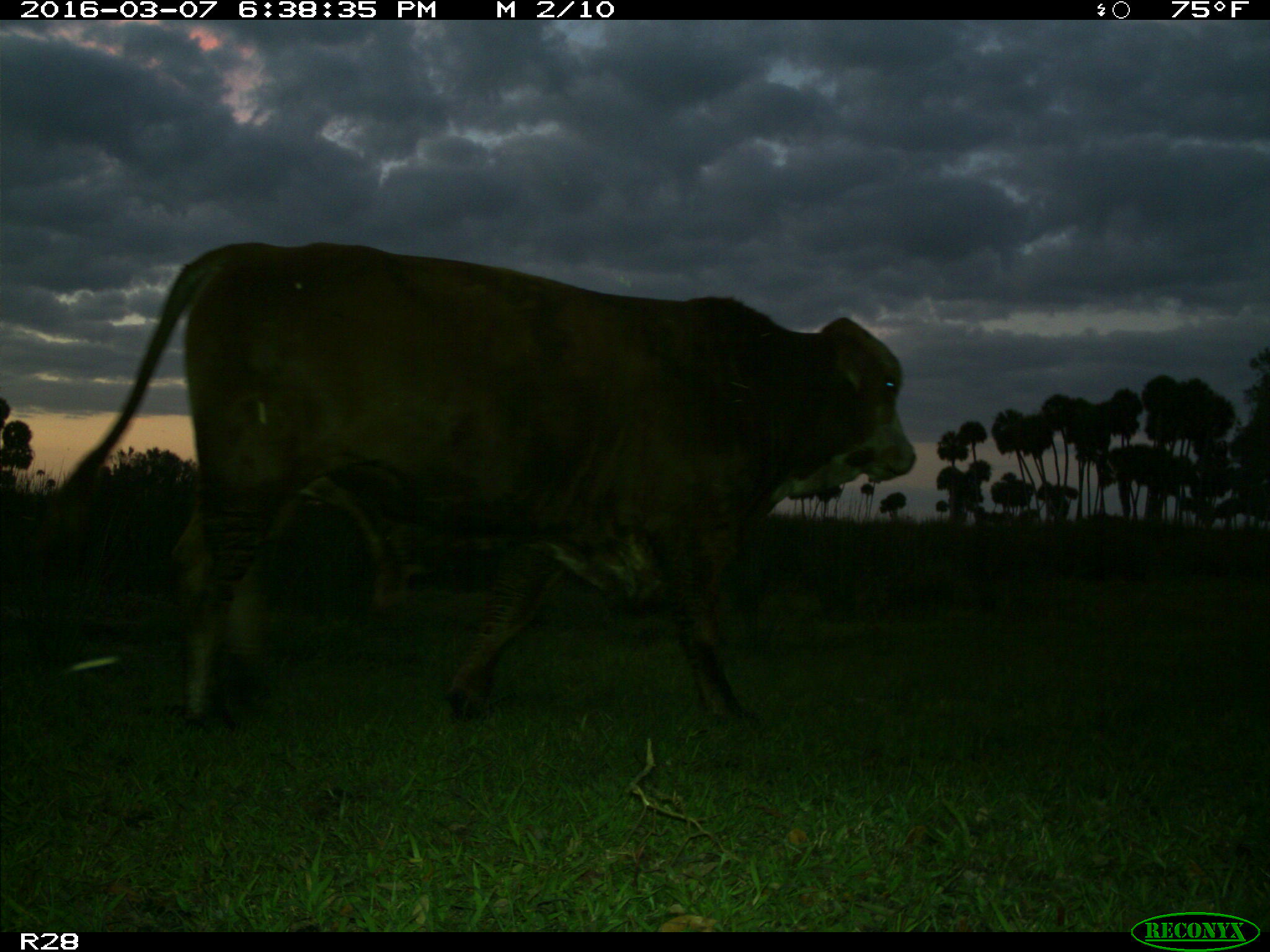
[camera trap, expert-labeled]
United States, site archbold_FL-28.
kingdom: Animalia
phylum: Chordata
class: Mammalia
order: Artiodactyla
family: Bovidae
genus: Bos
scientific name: Bos taurus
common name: domestic cow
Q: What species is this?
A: Bos taurus (domestic cow).